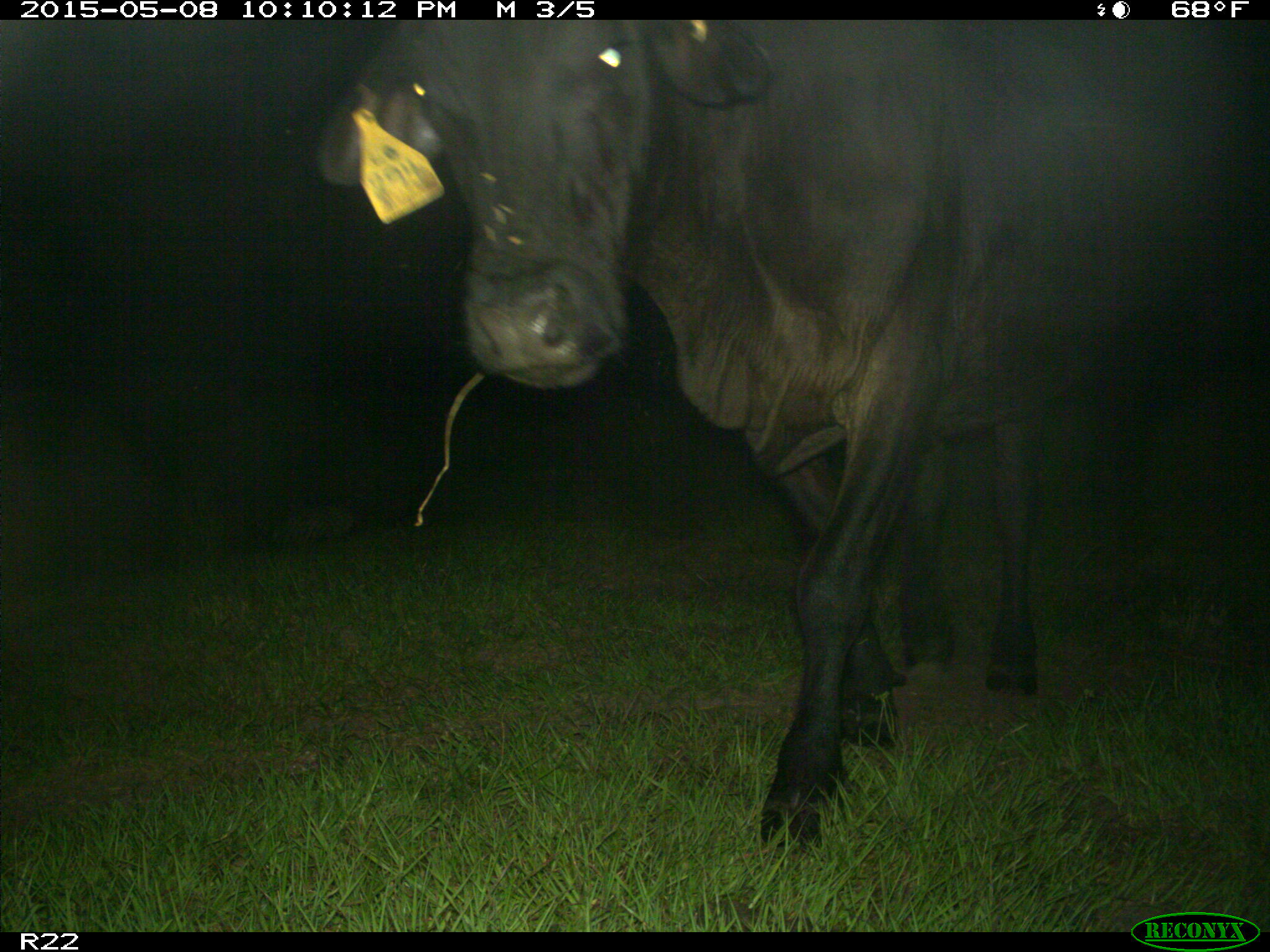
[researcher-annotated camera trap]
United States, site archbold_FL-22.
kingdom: Animalia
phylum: Chordata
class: Mammalia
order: Artiodactyla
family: Bovidae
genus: Bos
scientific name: Bos taurus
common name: domestic cow